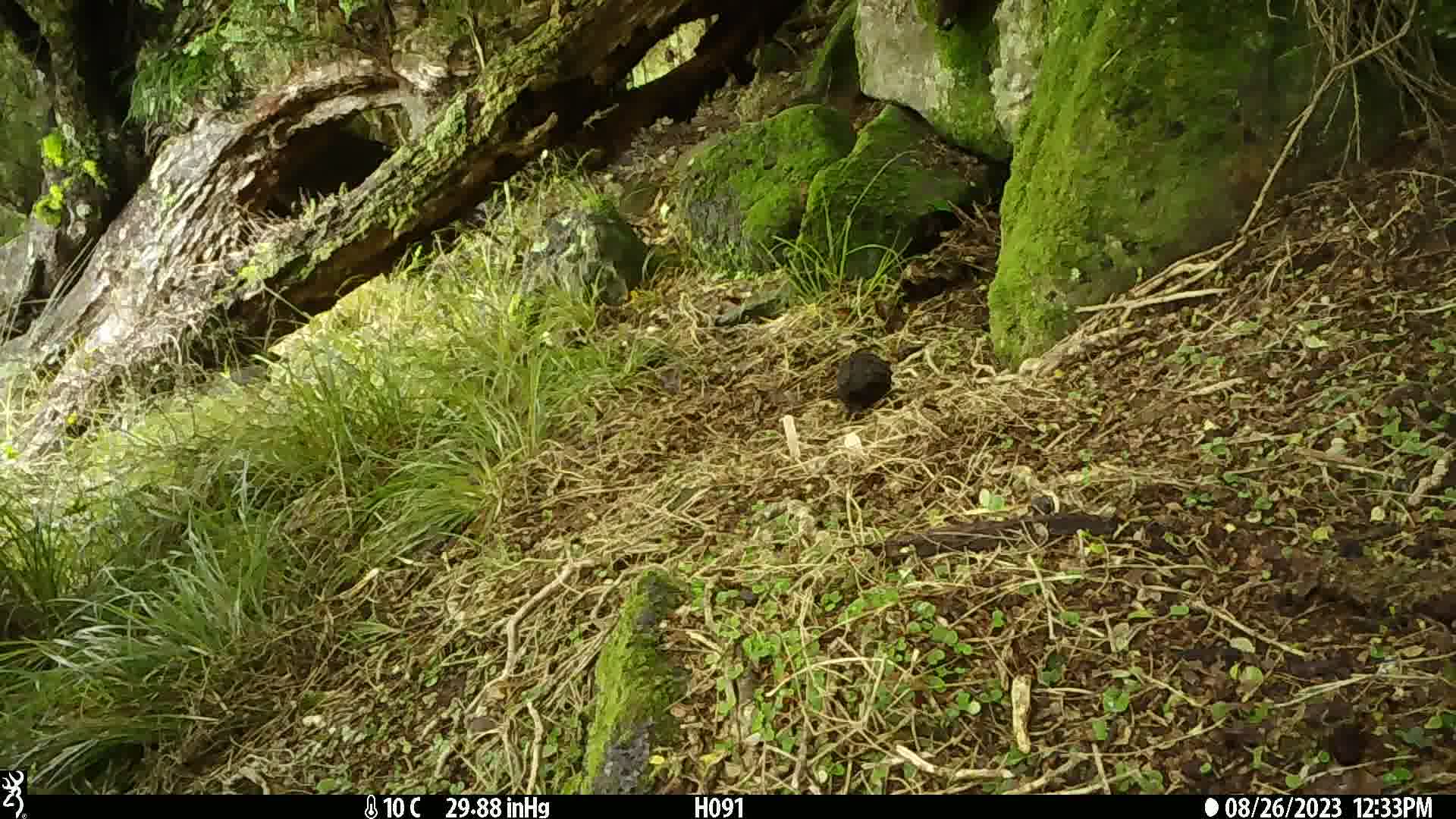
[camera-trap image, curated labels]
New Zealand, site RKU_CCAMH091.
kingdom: Animalia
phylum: Chordata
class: Aves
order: Passeriformes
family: Turdidae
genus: Turdus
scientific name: Turdus merula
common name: eurasian blackbird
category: blackbird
Blackbird (eurasian blackbird) (Turdus merula).